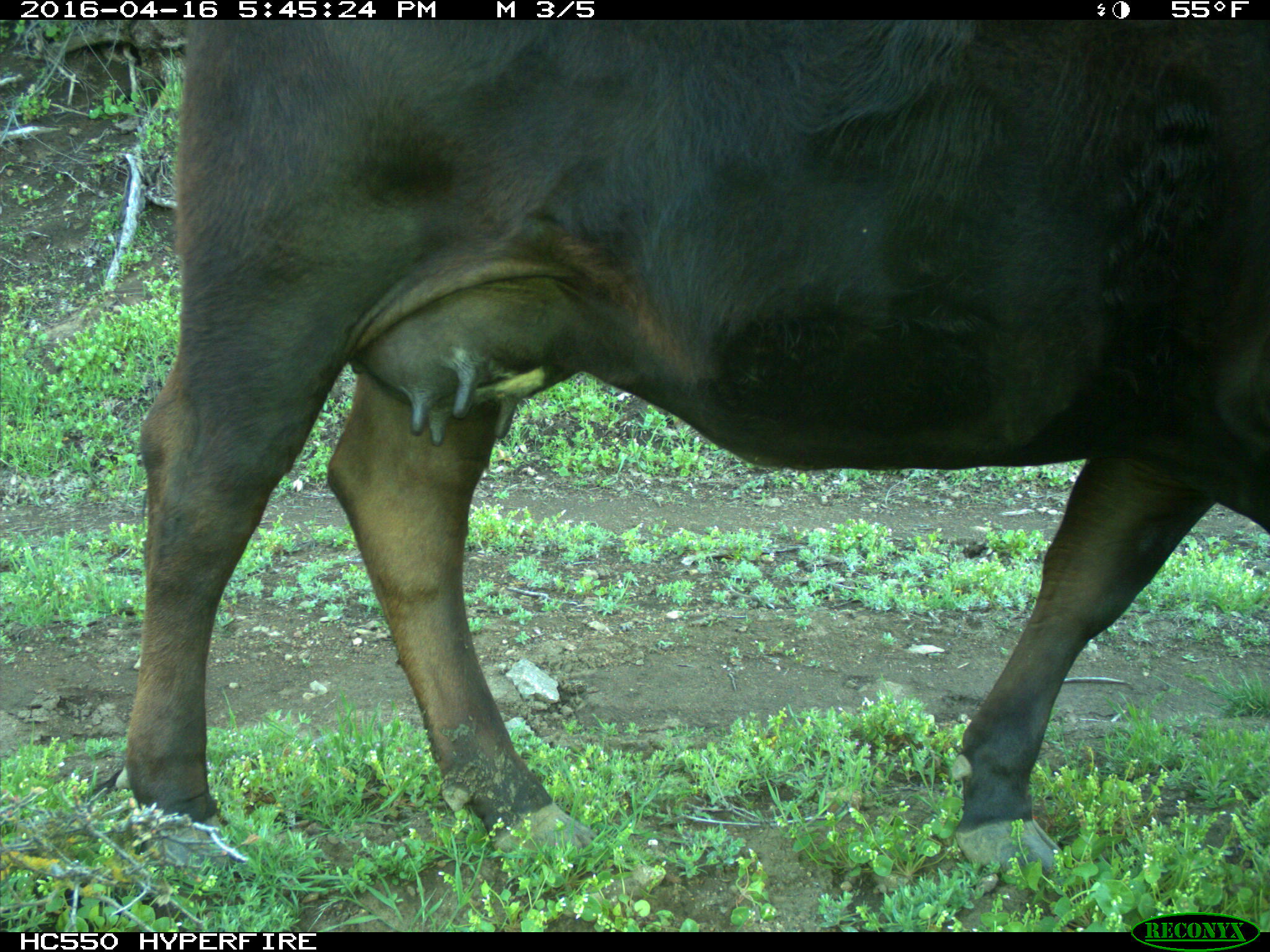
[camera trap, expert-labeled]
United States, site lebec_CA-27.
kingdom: Animalia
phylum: Chordata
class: Mammalia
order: Artiodactyla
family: Bovidae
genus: Bos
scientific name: Bos taurus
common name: domestic cow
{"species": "Bos taurus (domestic cow)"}